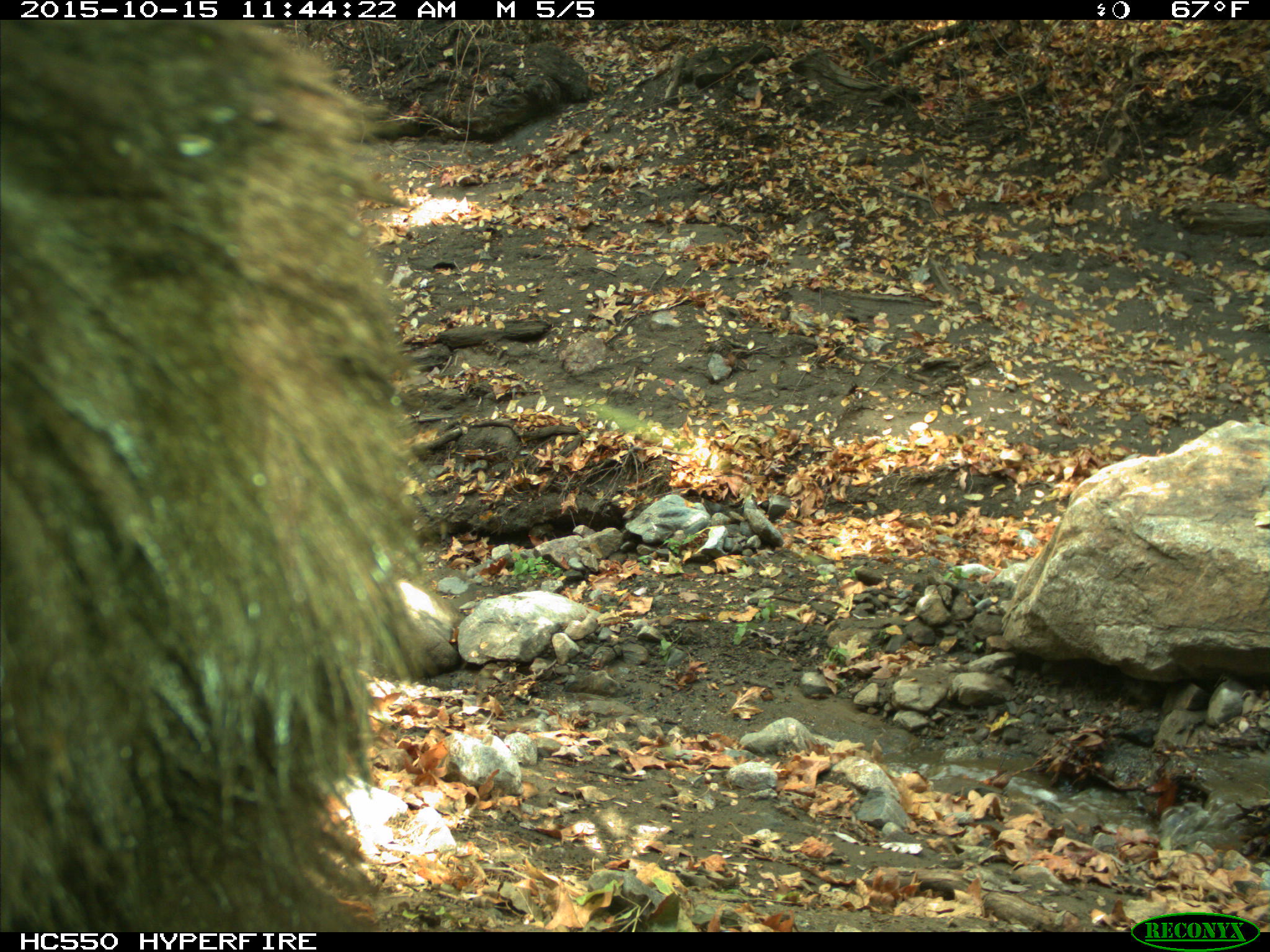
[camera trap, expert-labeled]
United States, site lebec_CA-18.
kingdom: Animalia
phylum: Chordata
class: Mammalia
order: Carnivora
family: Ursidae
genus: Ursus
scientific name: Ursus americanus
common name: american black bear